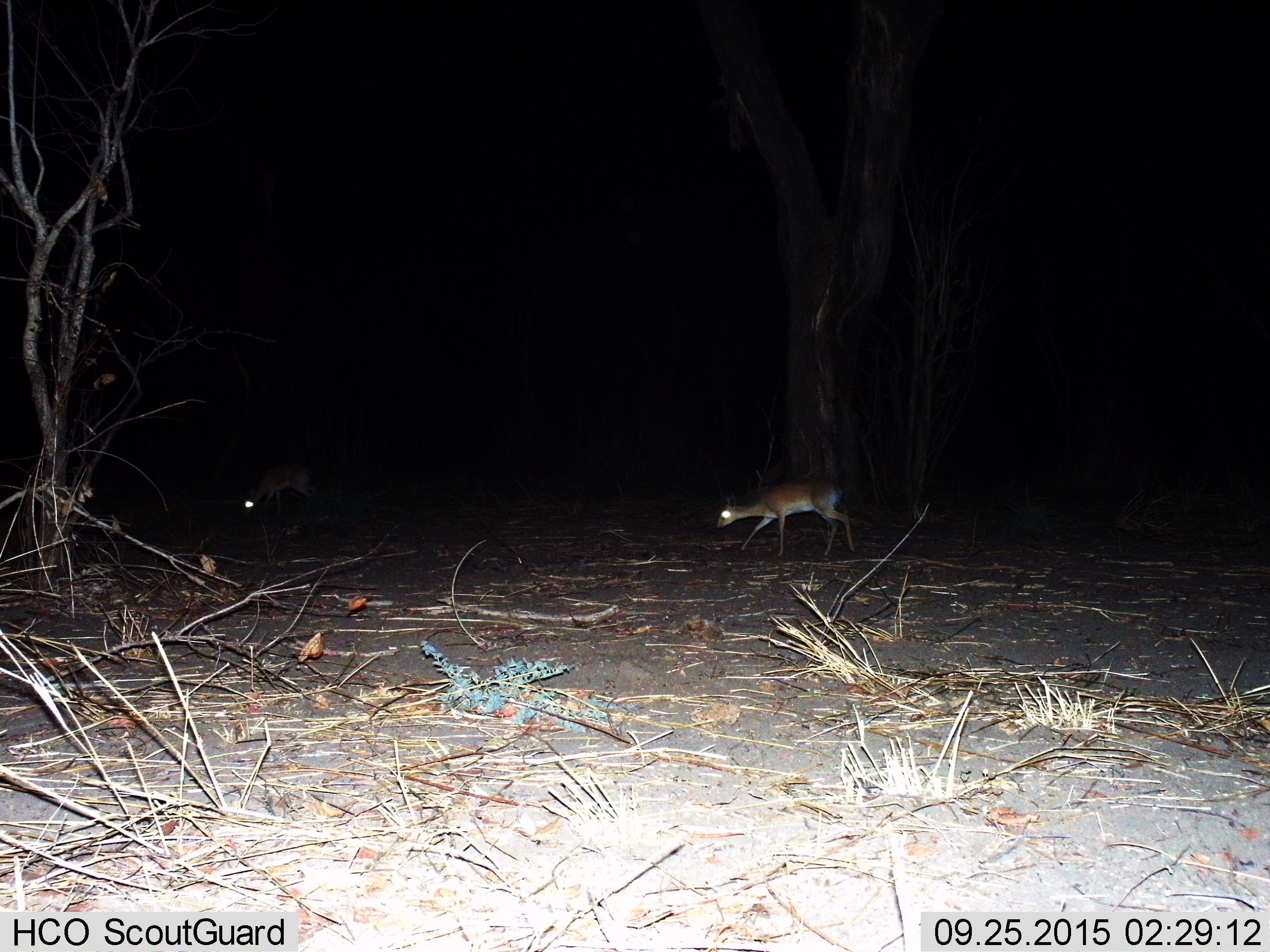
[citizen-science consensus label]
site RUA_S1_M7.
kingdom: Animalia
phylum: Chordata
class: Mammalia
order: Artiodactyla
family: Bovidae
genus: Madoqua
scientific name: Madoqua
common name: dik-dik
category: dikdik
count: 2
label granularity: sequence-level